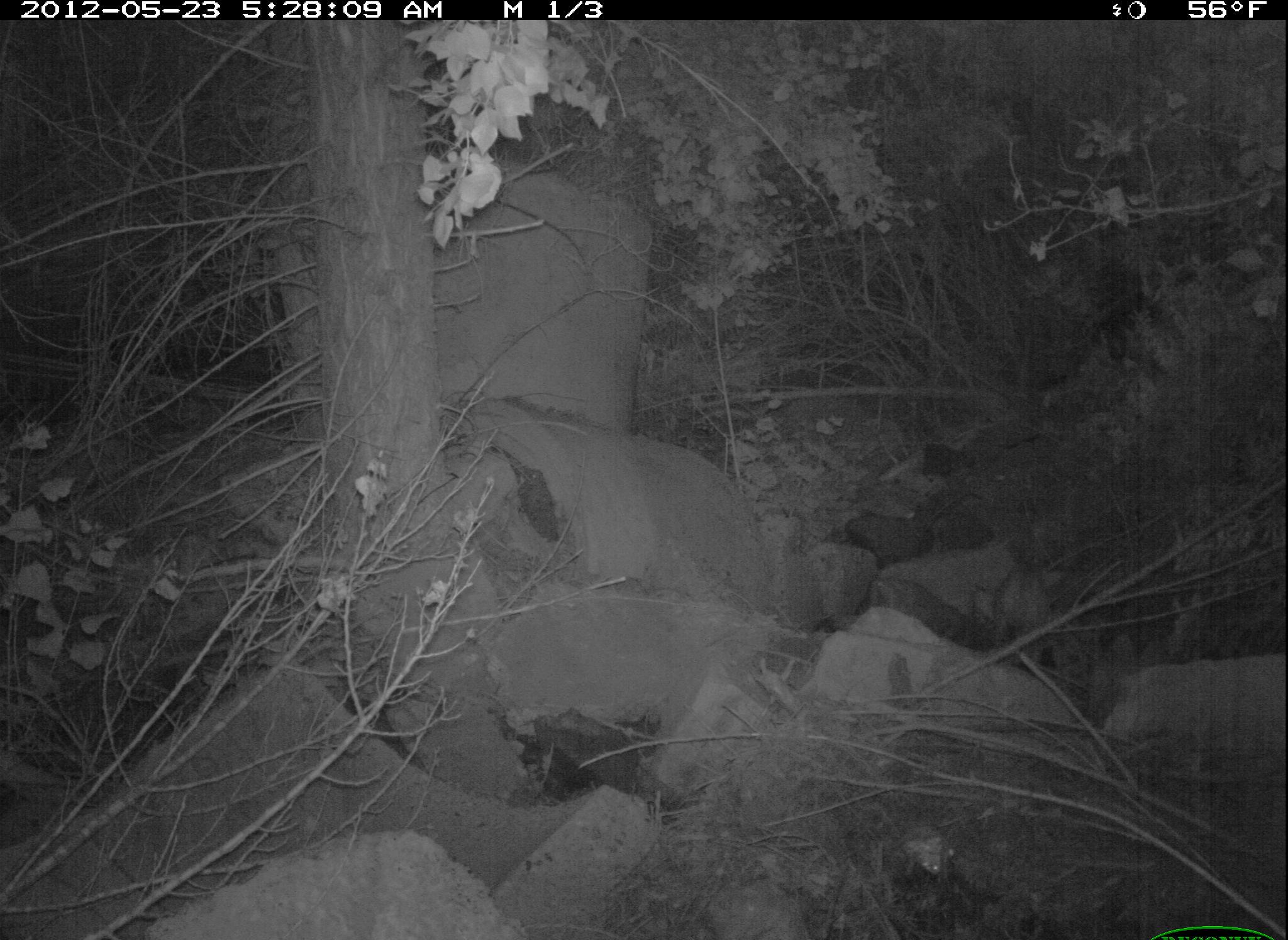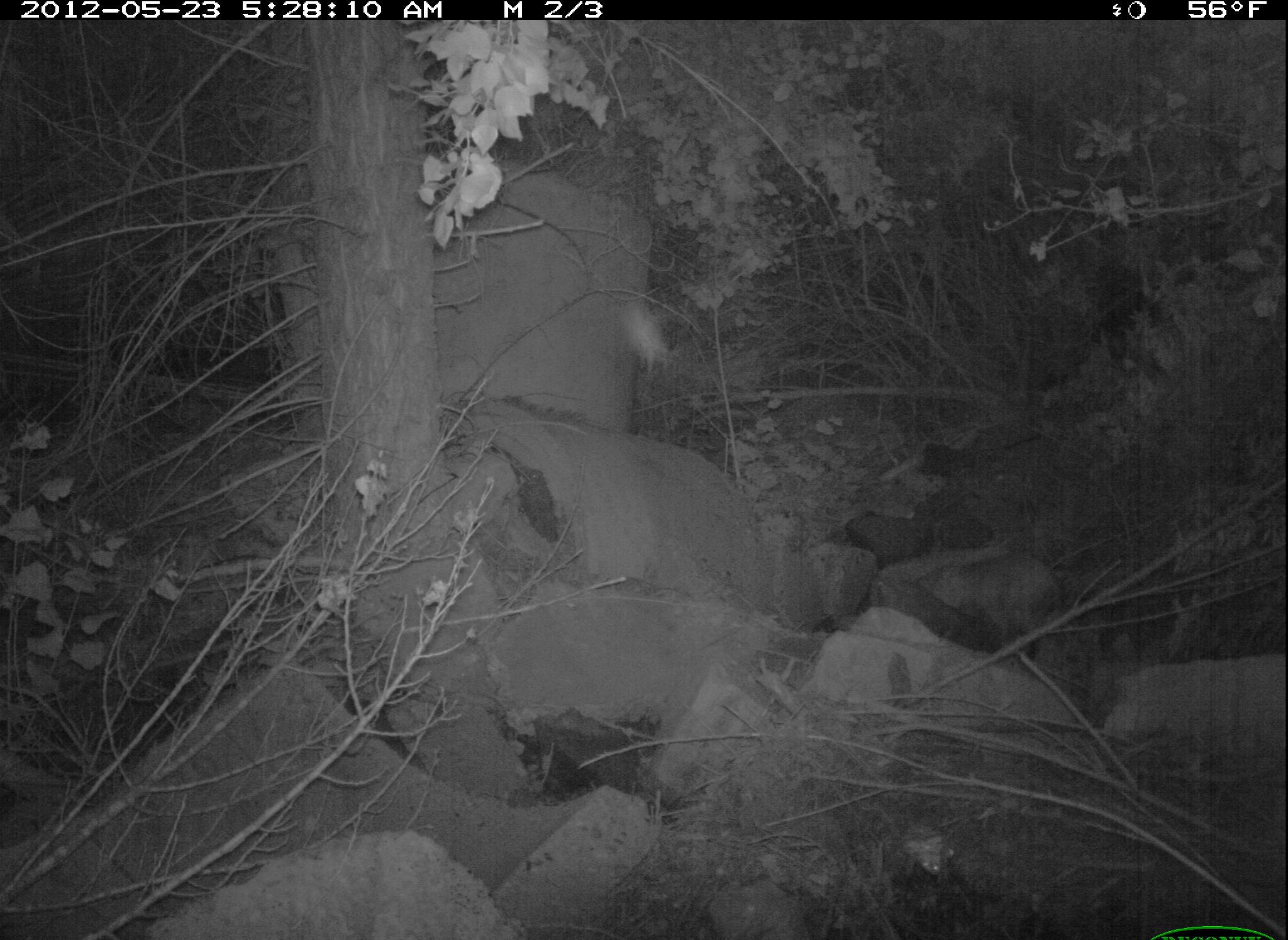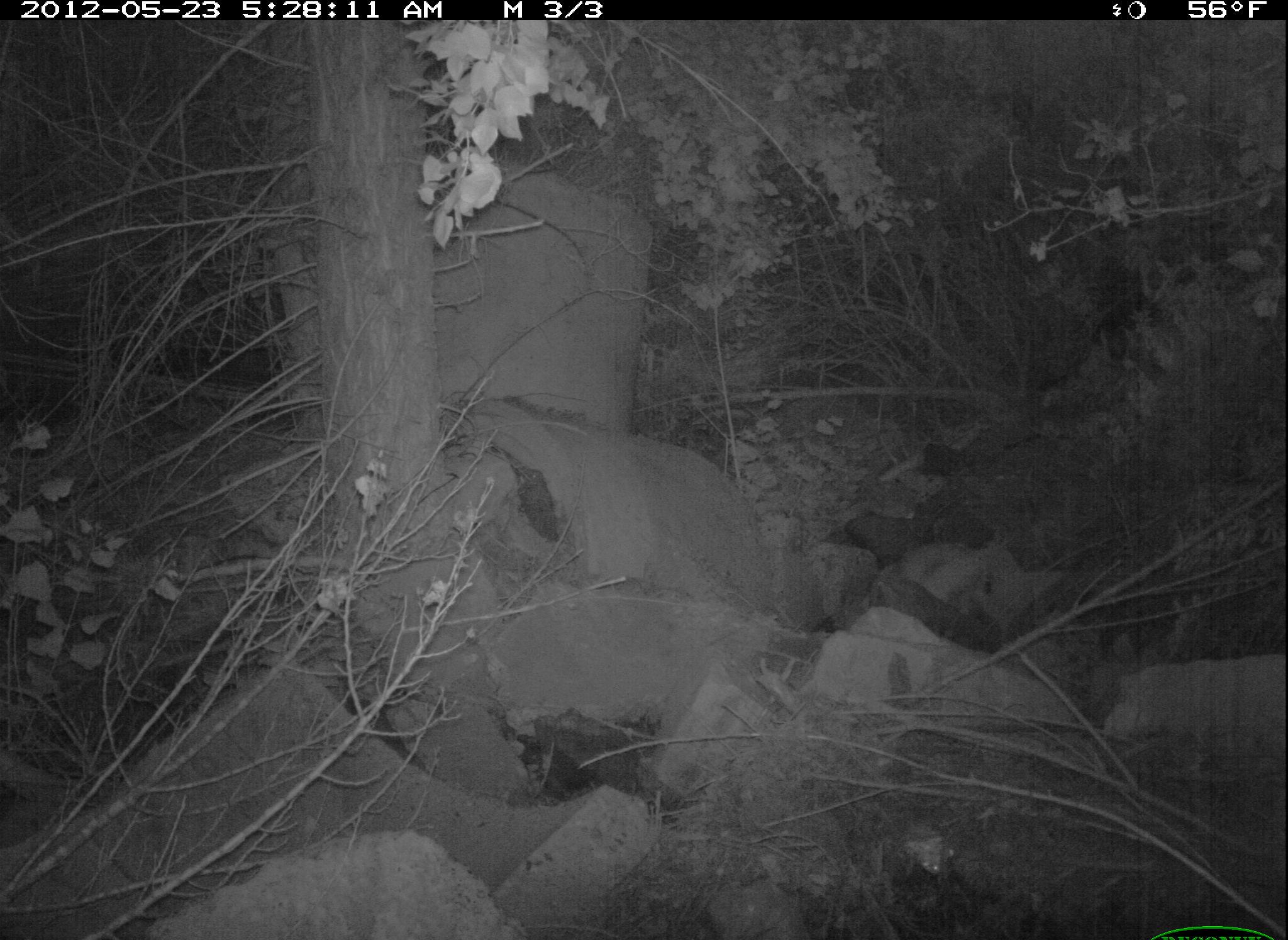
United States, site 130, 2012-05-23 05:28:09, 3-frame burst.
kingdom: Animalia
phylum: Chordata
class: Mammalia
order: Carnivora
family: Felidae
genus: Lynx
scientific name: Lynx rufus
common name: bobcat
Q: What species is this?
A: Bobcat (Lynx rufus).